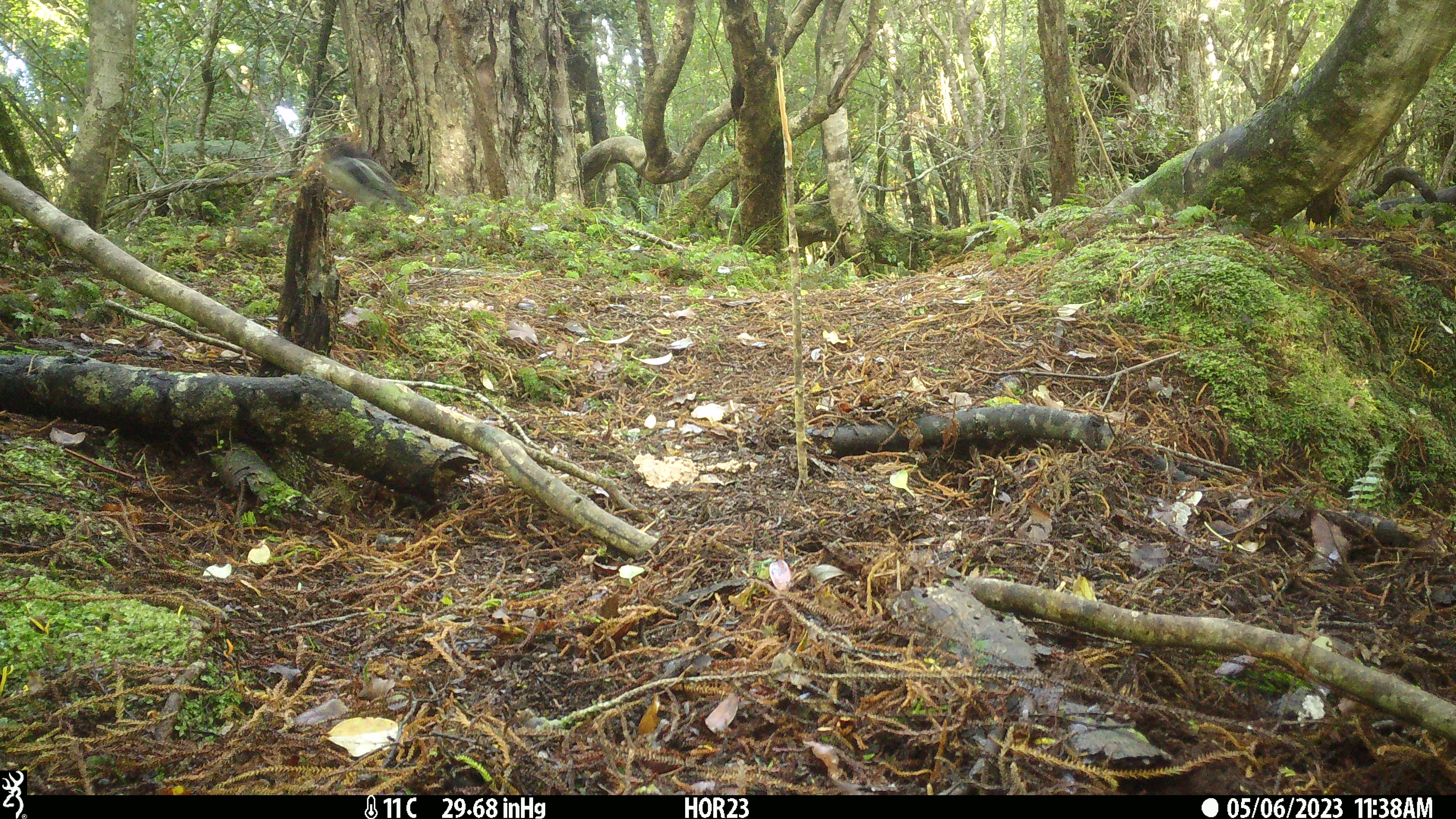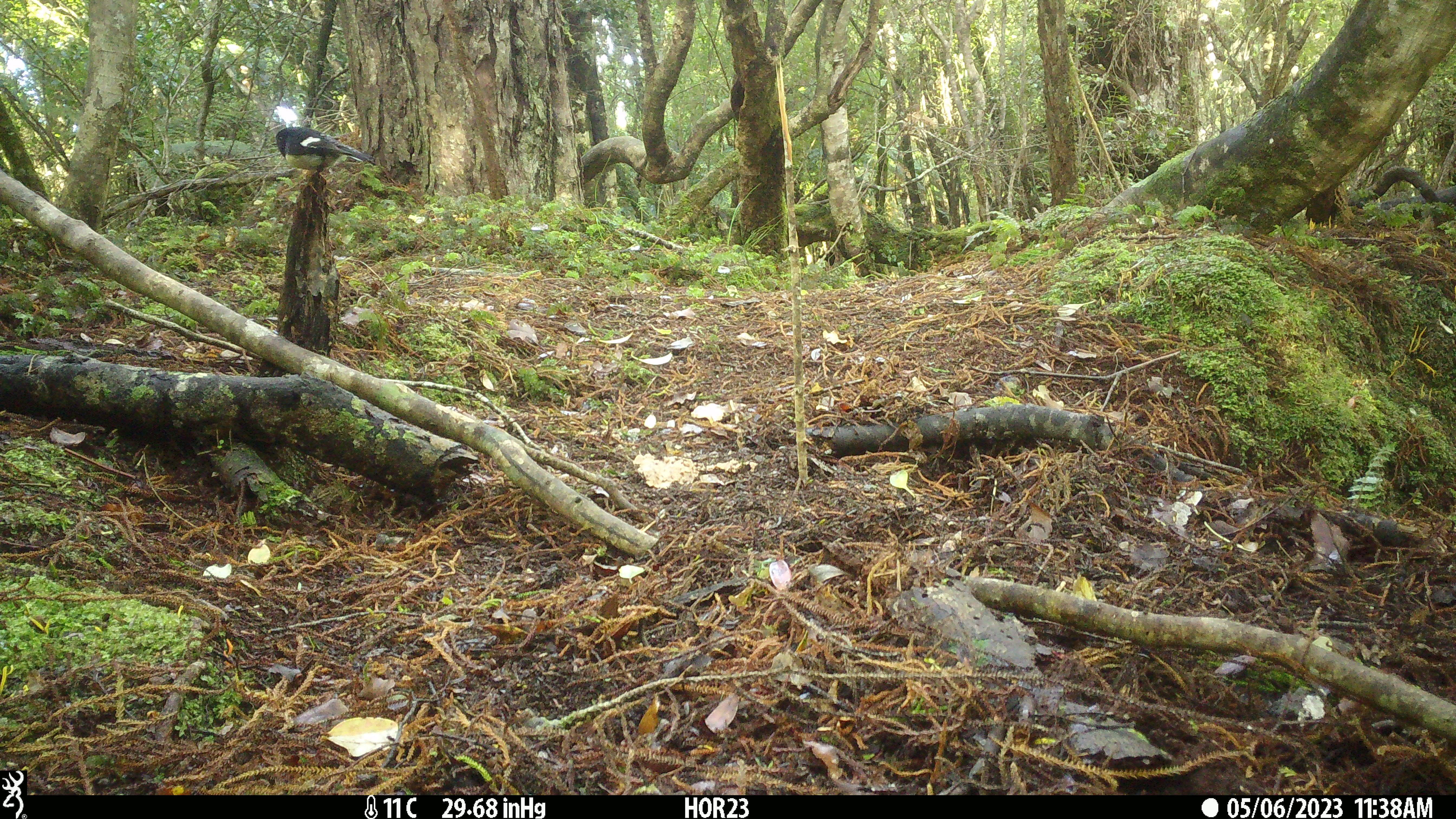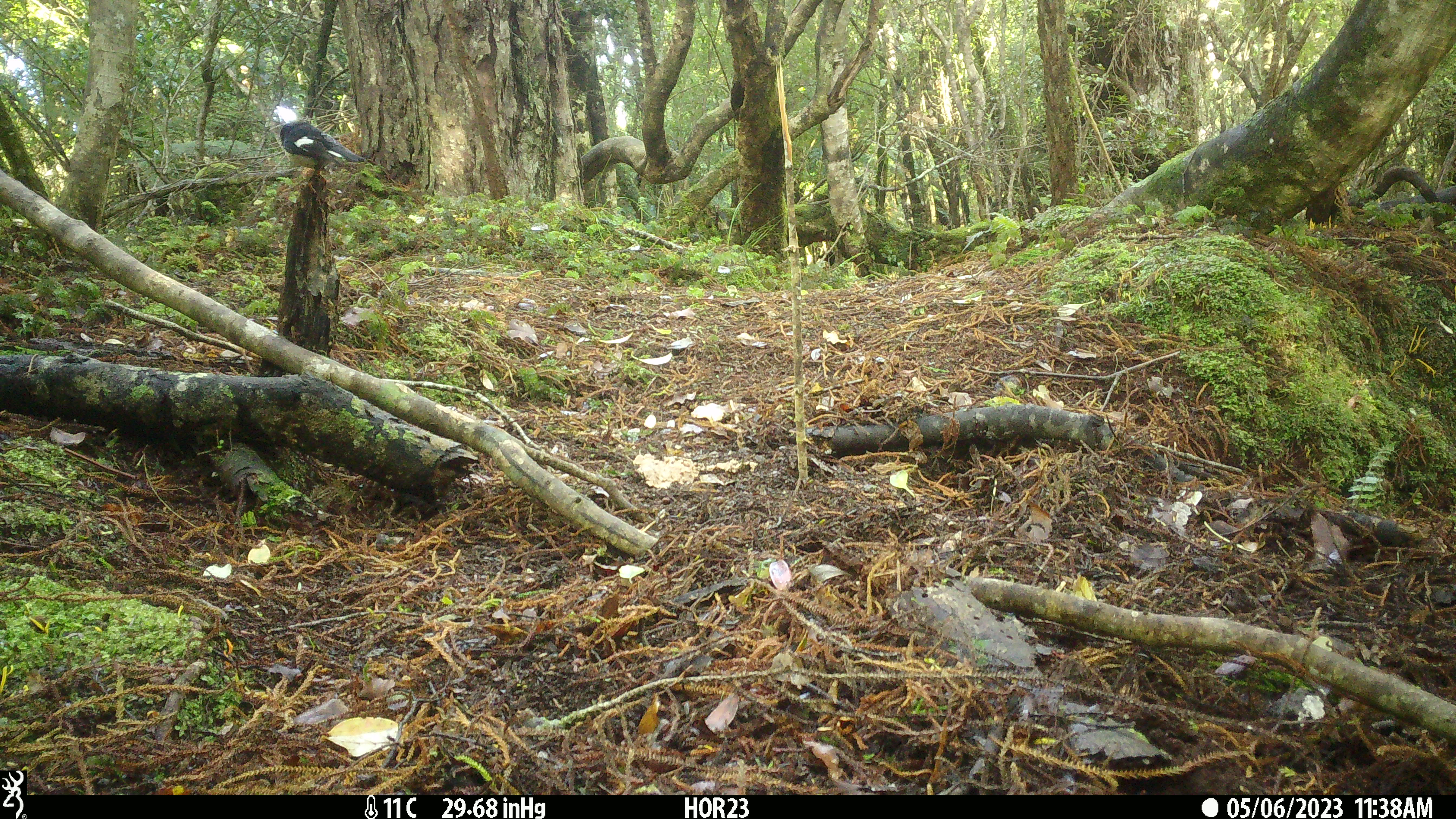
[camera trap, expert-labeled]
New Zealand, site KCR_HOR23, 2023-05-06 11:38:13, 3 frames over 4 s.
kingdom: Animalia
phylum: Chordata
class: Aves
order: Passeriformes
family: Petroicidae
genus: Petroica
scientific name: Petroica macrocephala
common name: tomtit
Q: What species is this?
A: Tomtit (Petroica macrocephala).